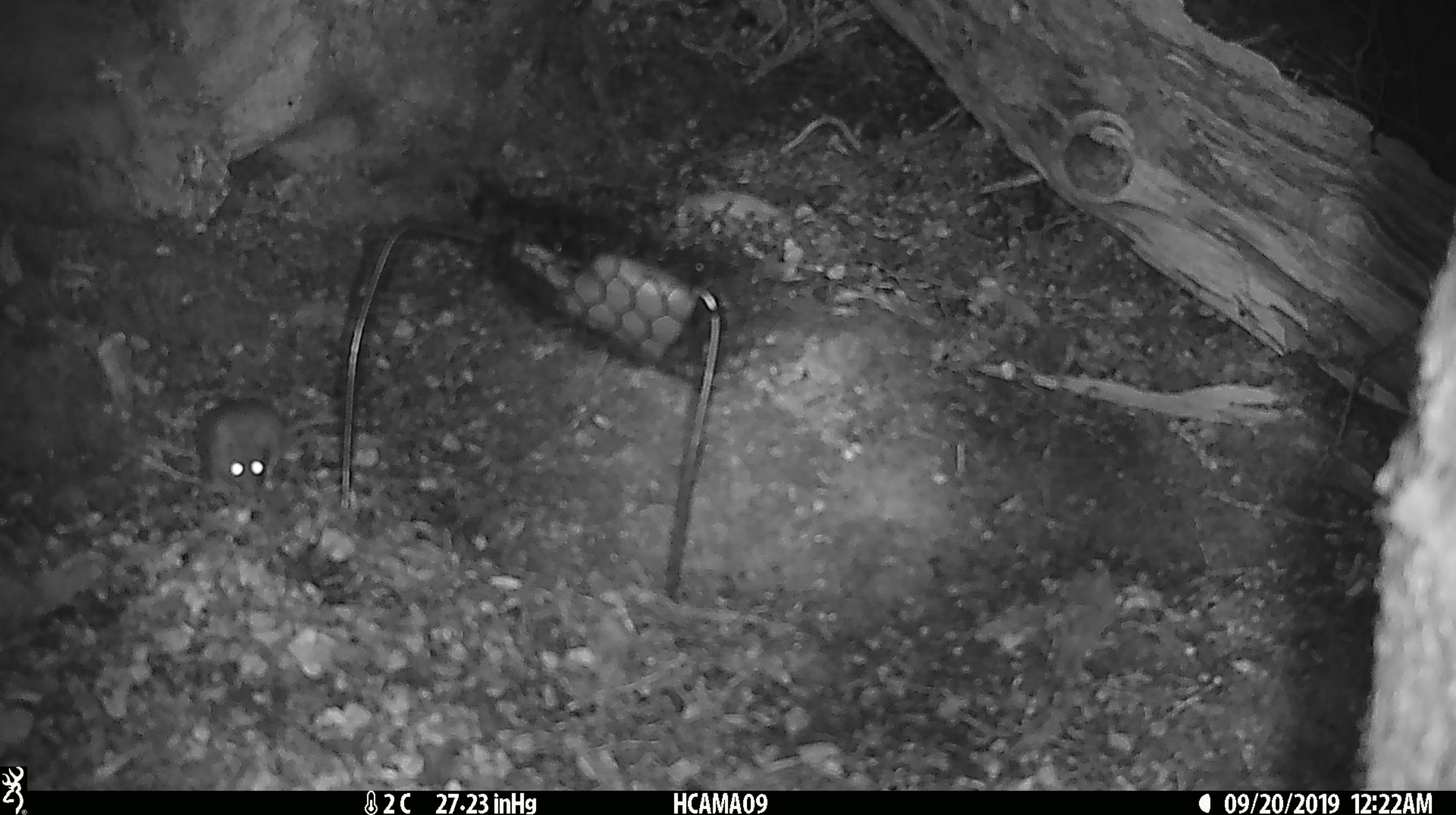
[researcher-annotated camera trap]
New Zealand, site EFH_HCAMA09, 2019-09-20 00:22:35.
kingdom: Animalia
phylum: Chordata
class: Mammalia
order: Rodentia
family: Muridae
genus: Mus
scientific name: Mus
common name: mouse